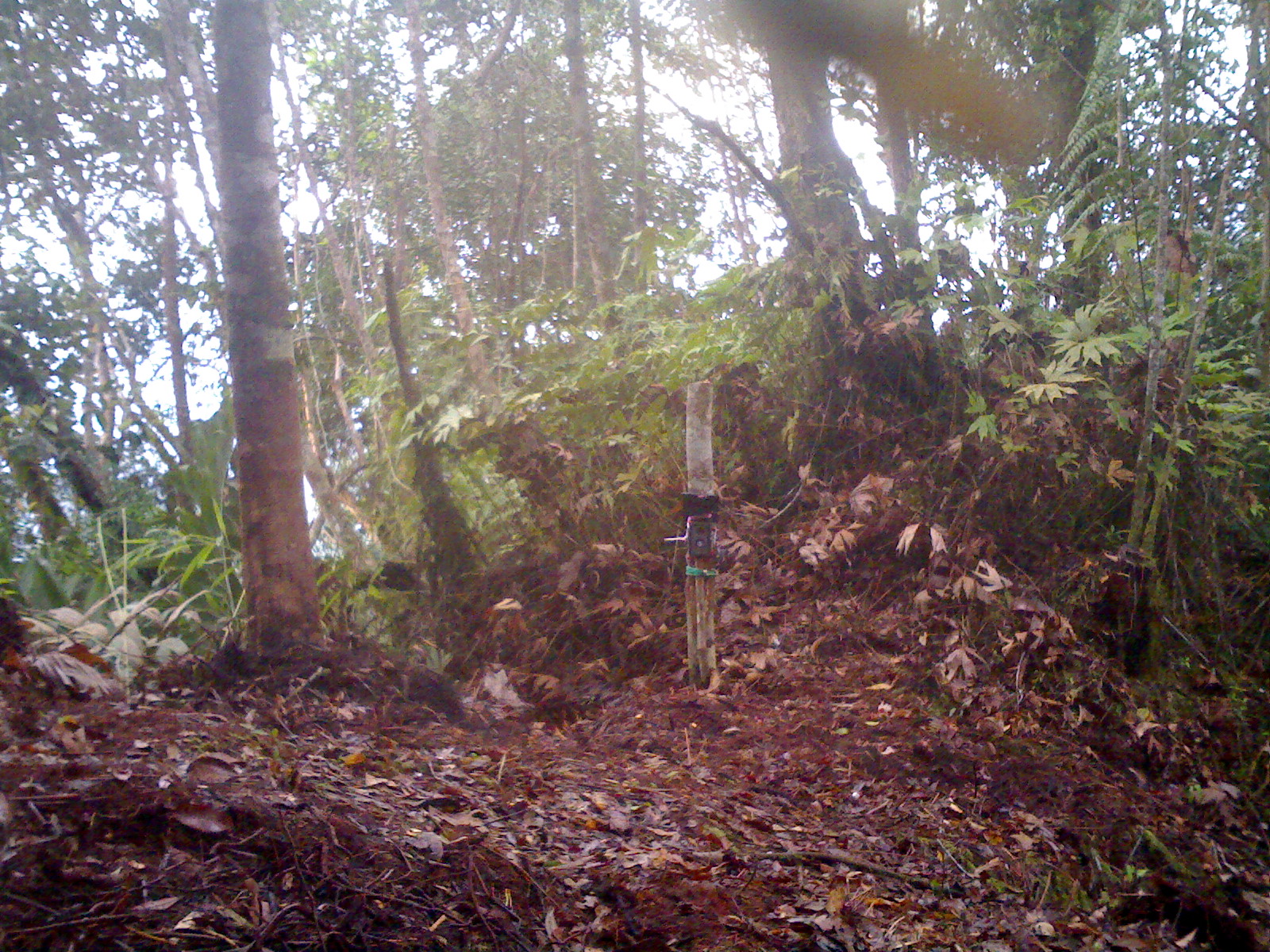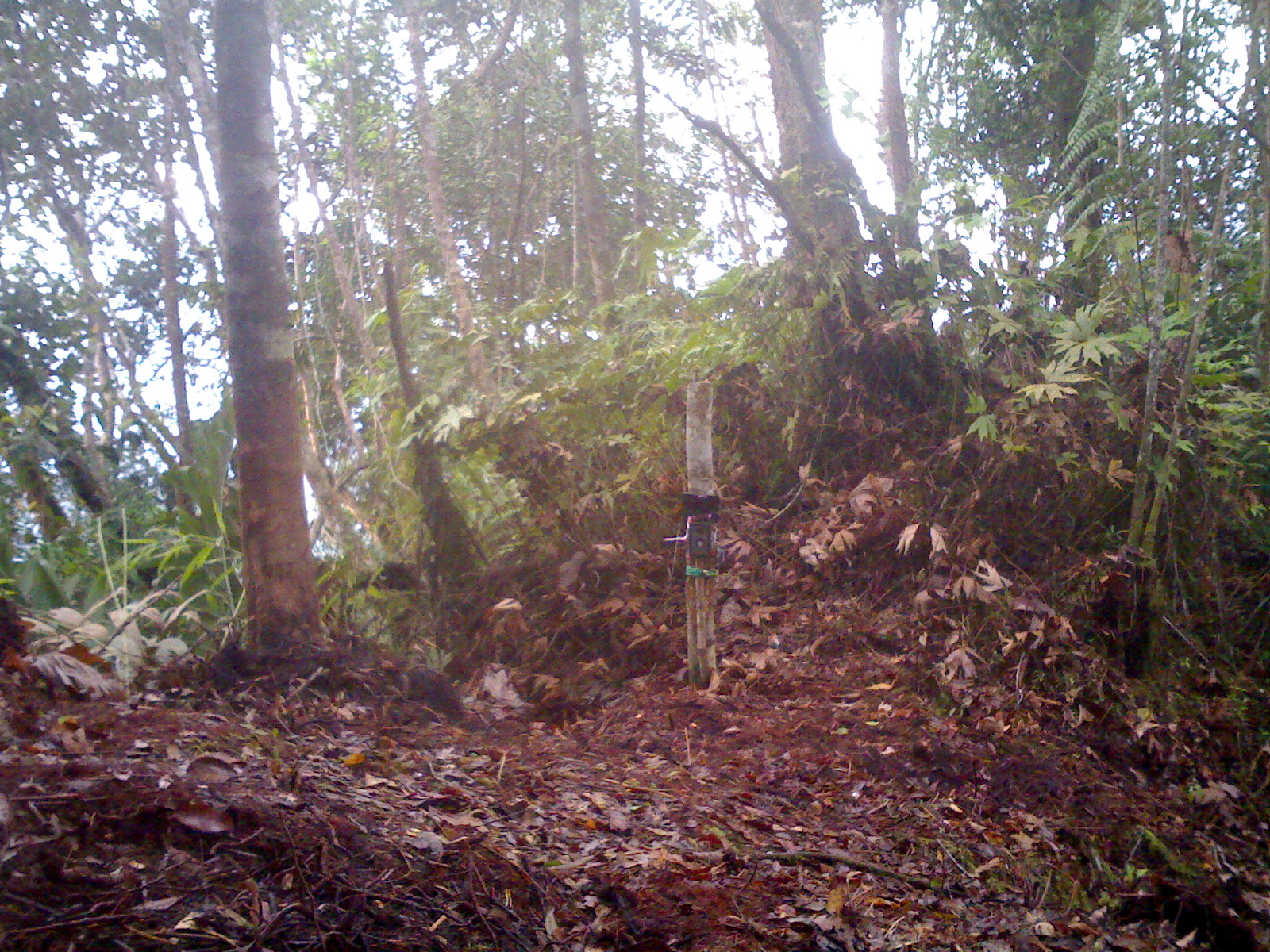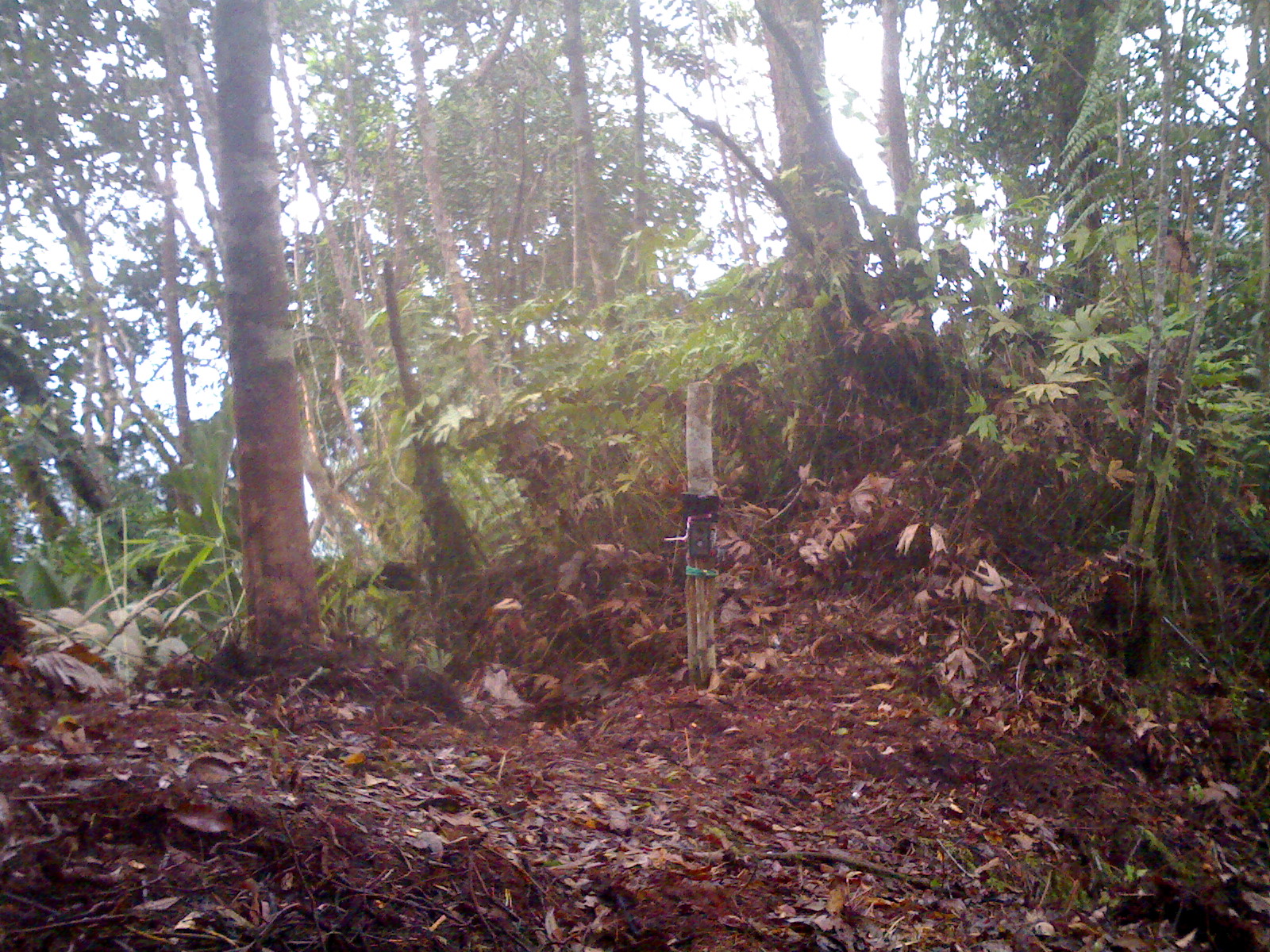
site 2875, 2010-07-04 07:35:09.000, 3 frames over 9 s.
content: unidentified animal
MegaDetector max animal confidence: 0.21